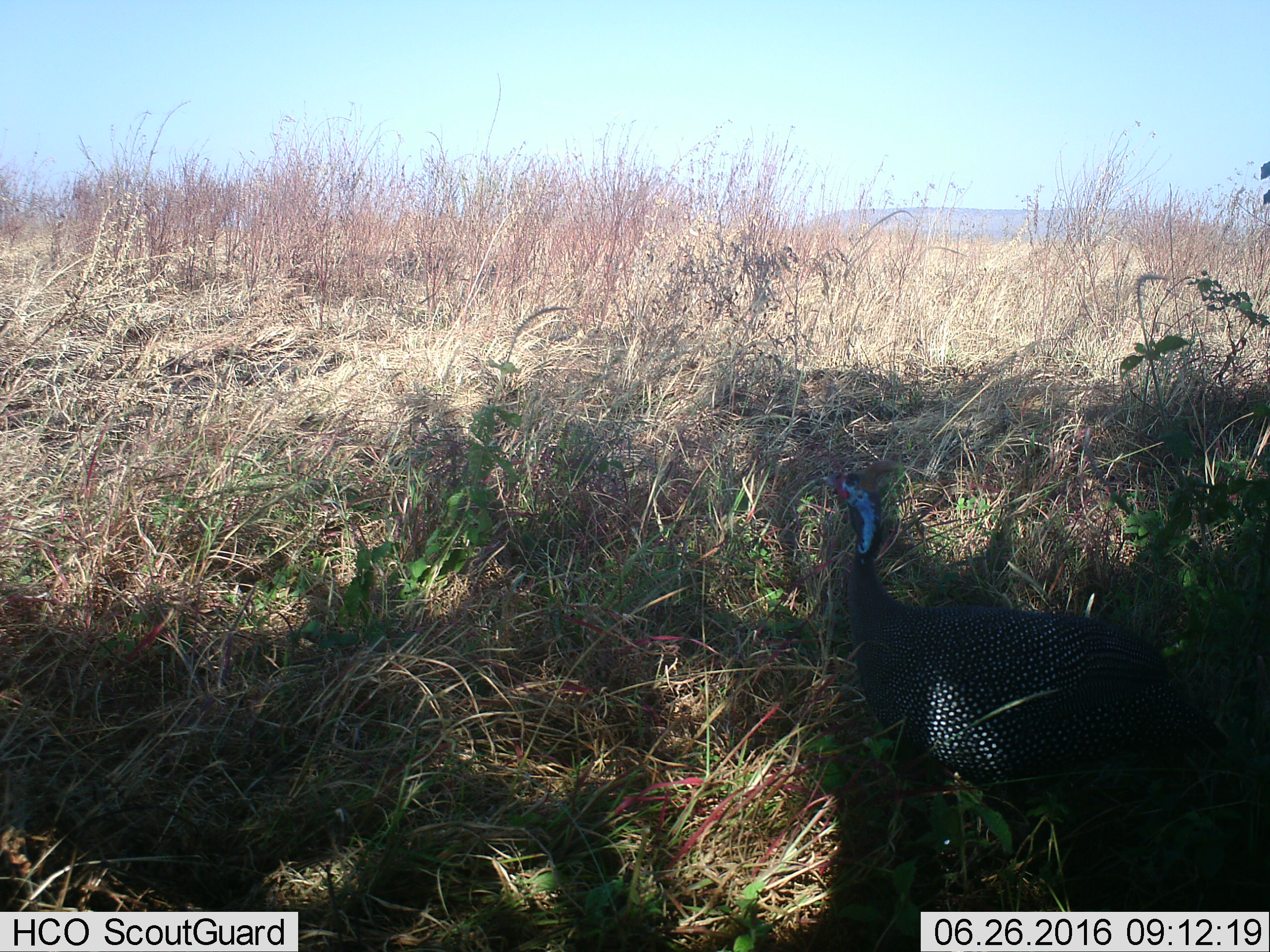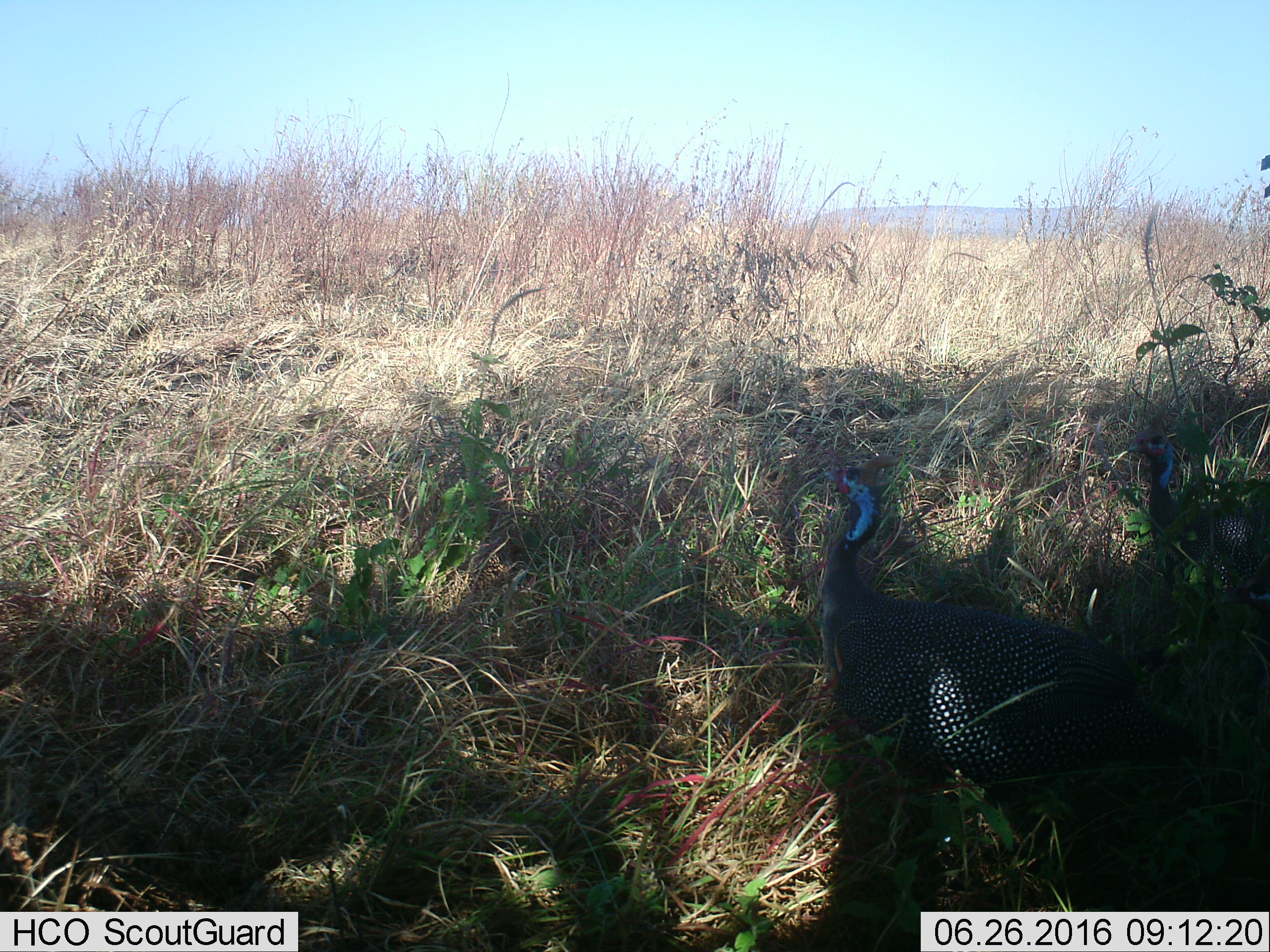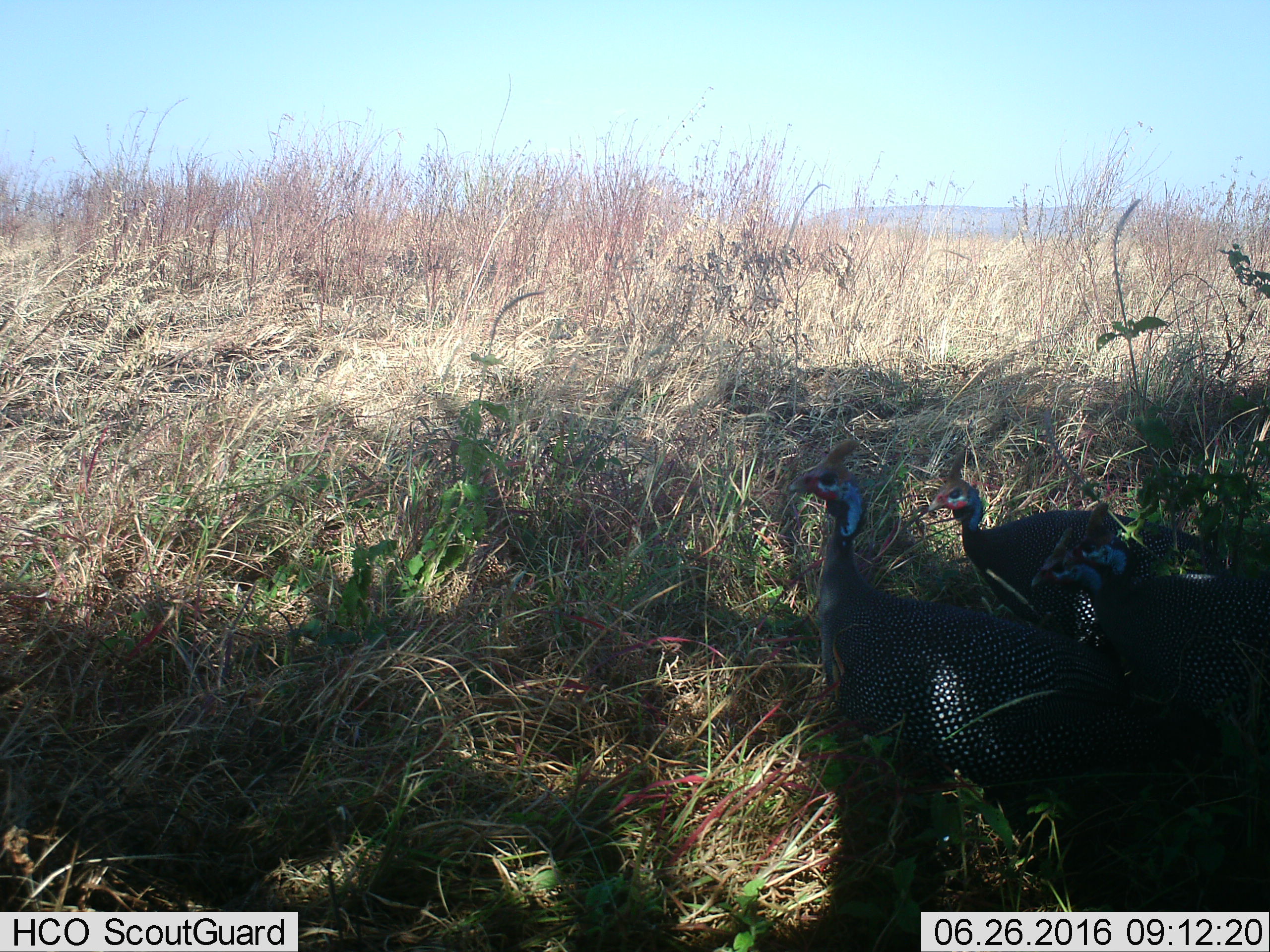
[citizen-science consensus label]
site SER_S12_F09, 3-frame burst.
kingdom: Animalia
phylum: Chordata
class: Aves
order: Galliformes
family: Numididae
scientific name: Numididae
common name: guineafowl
Guineafowl (Numididae), count 2. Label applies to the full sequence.